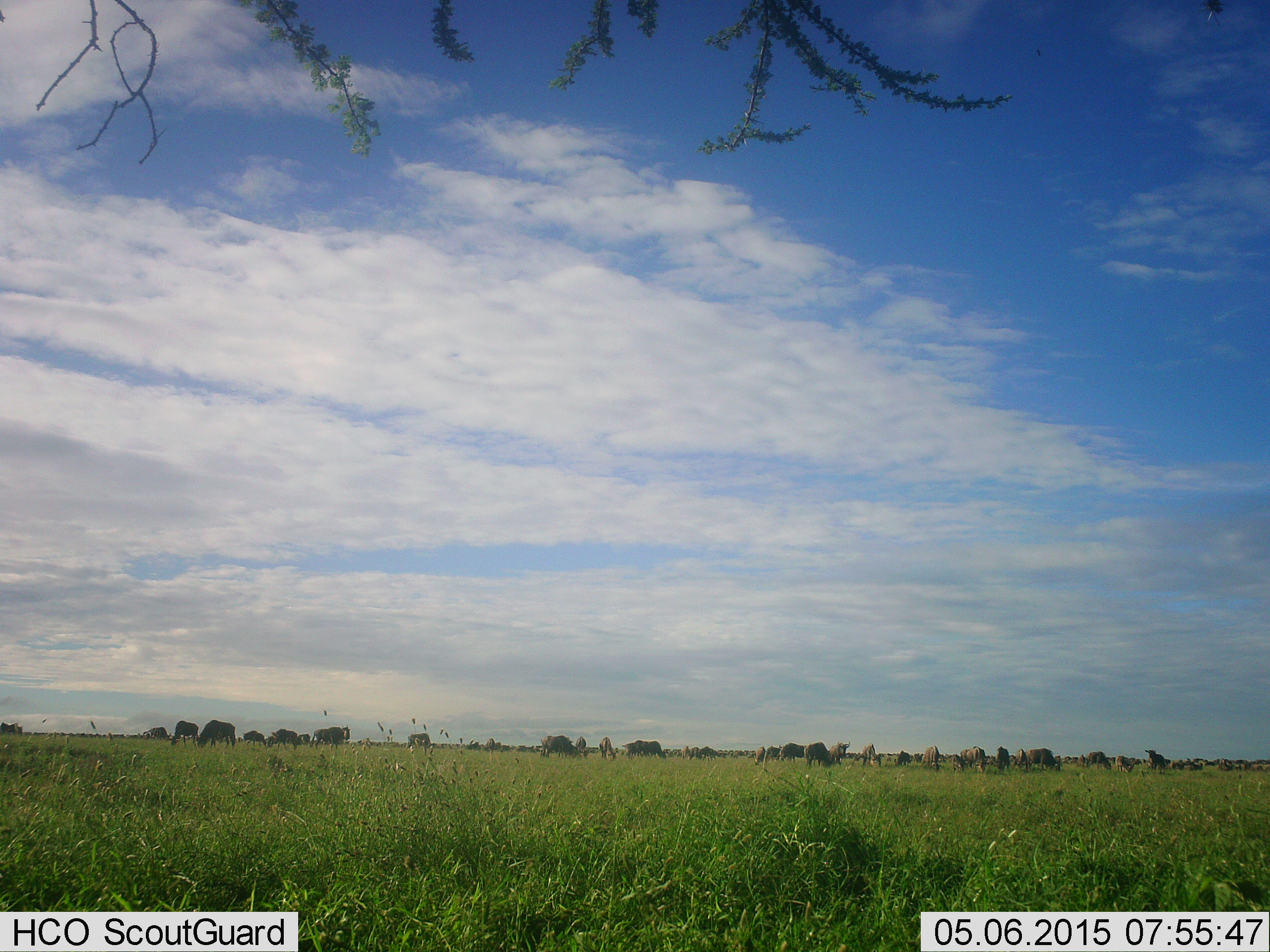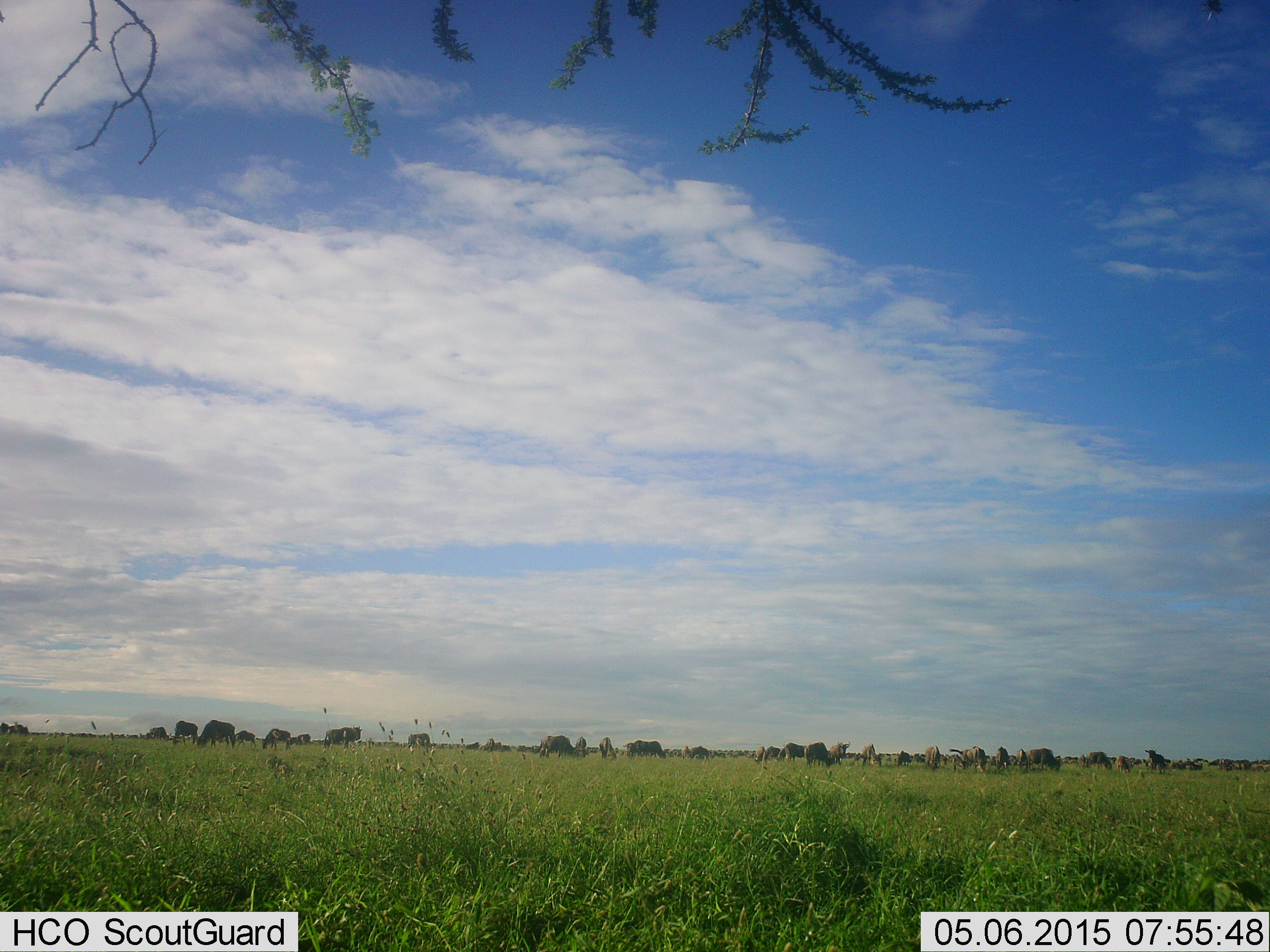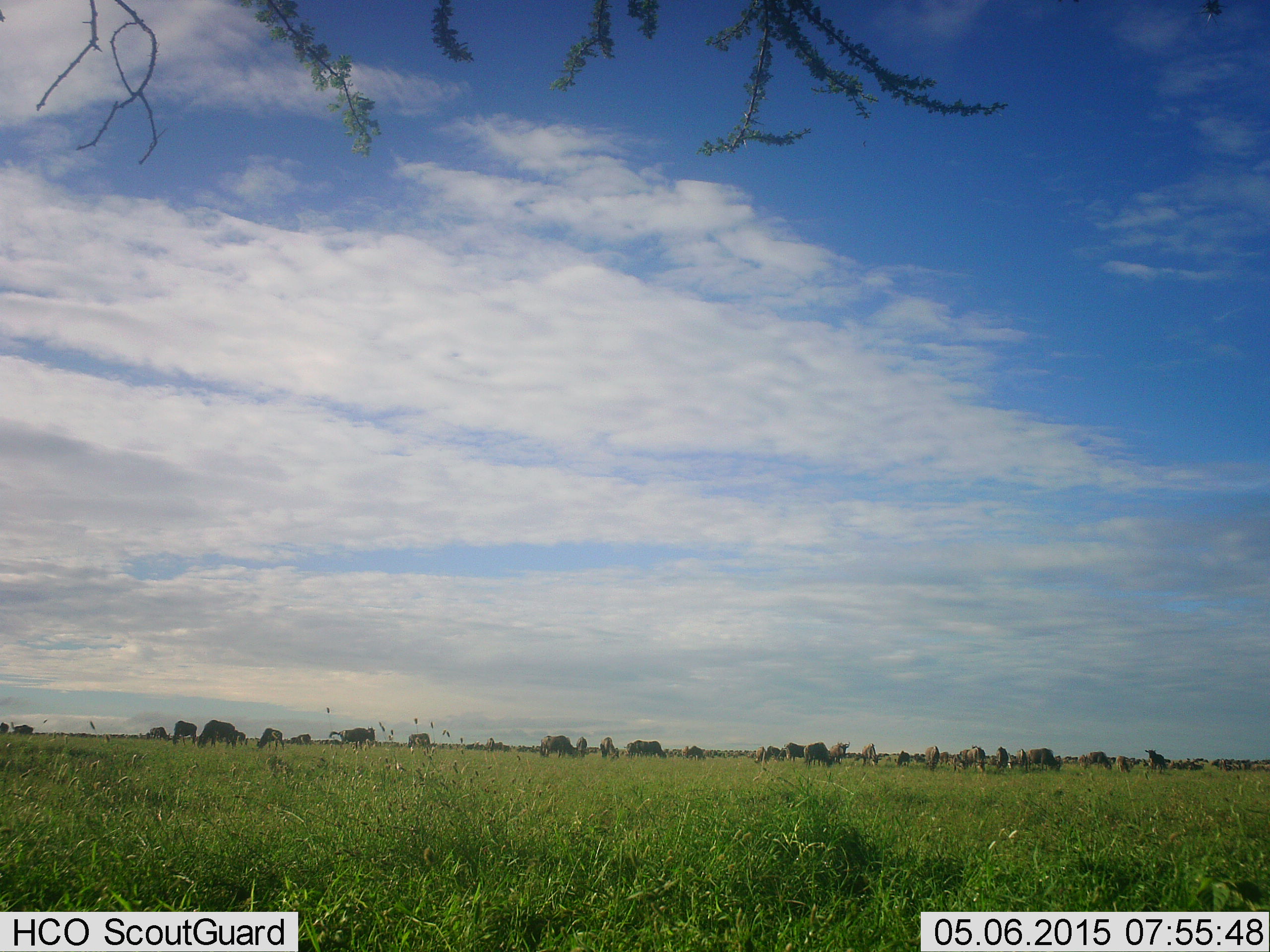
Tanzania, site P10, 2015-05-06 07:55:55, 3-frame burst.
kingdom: Animalia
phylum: Chordata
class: Mammalia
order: Artiodactyla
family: Bovidae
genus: Connochaetes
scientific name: Connochaetes taurinus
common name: blue wildebeest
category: wildebeest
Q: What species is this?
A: Wildebeest (blue wildebeest) (Connochaetes taurinus).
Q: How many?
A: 11-50.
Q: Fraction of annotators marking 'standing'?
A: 50%.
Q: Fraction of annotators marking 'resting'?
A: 10%.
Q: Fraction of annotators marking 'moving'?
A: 70%.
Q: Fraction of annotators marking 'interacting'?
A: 20%.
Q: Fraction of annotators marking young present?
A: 0%.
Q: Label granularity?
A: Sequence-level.